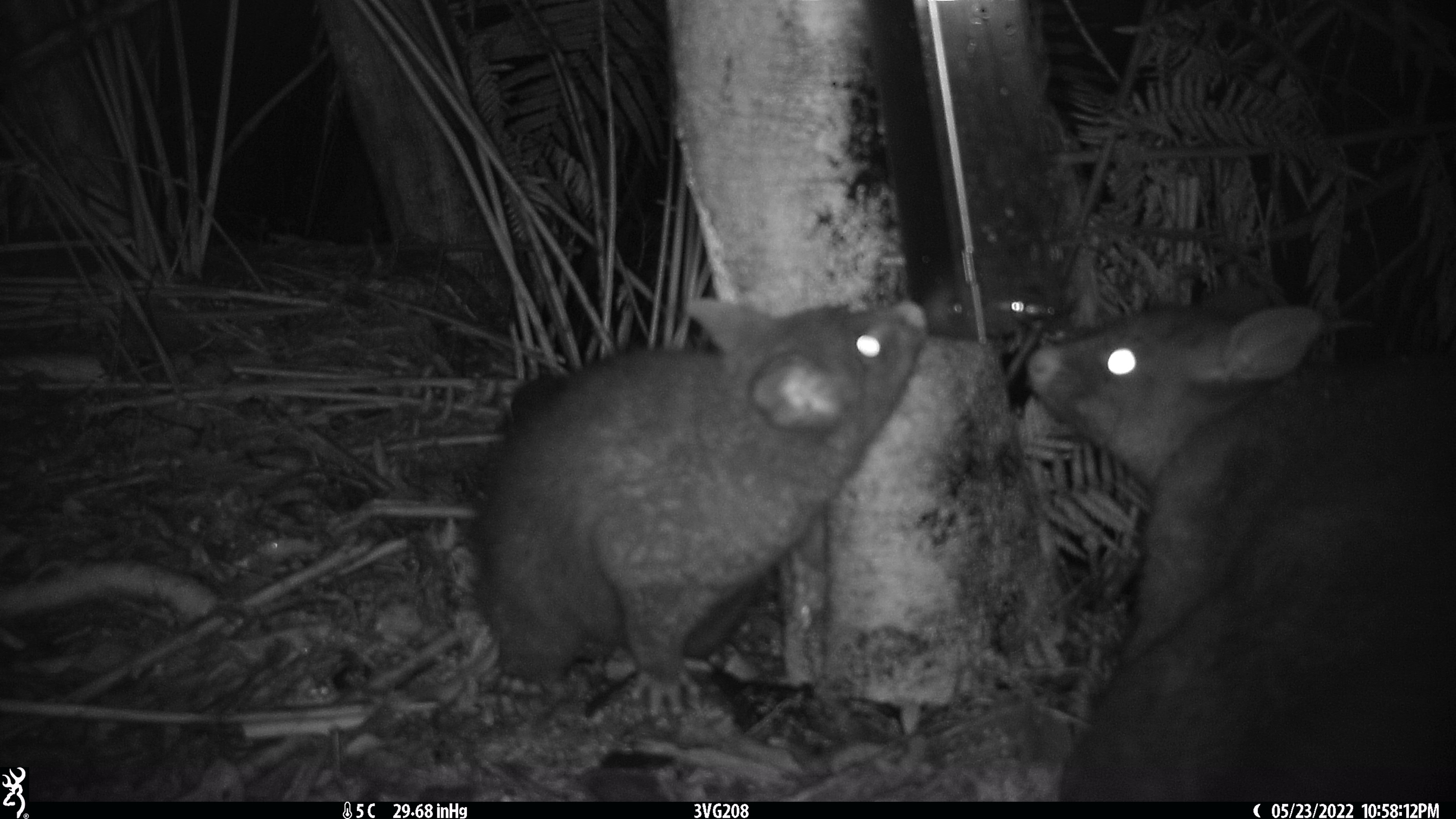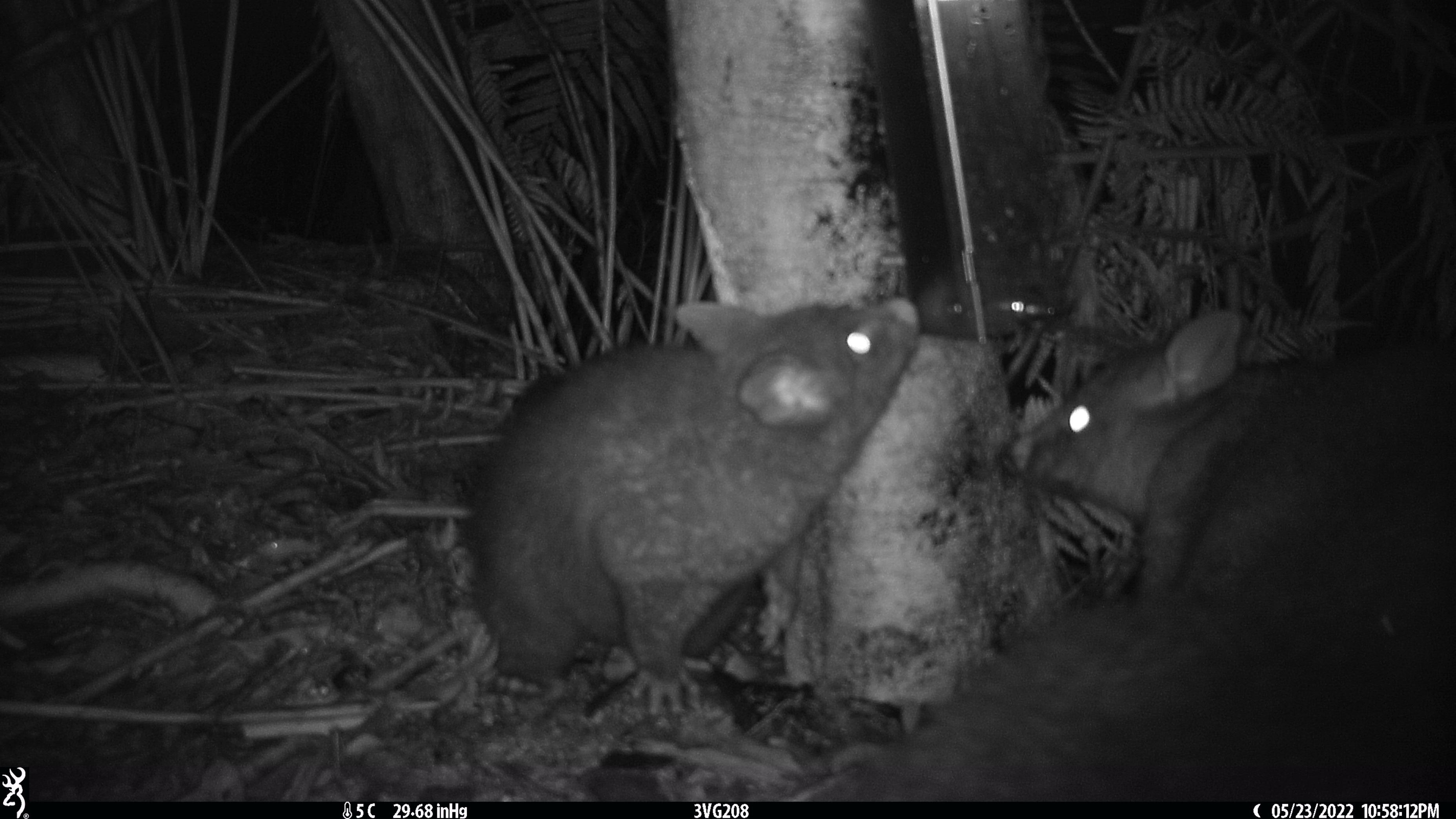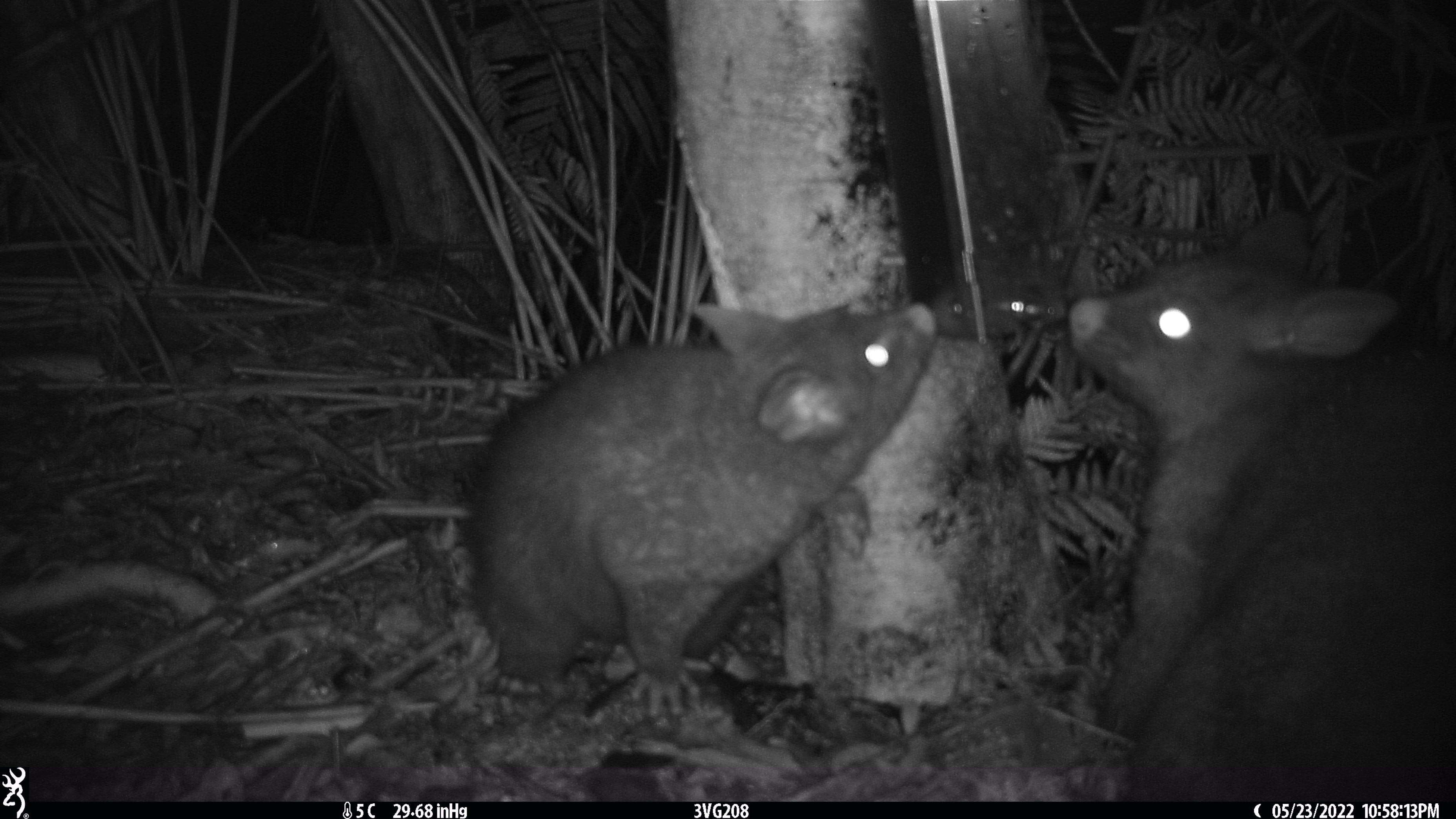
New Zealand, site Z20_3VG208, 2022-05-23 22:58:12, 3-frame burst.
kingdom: Animalia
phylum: Chordata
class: Mammalia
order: Diprotodontia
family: Phalangeridae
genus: Trichosurus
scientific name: Trichosurus vulpecula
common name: common brushtail possum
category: possum